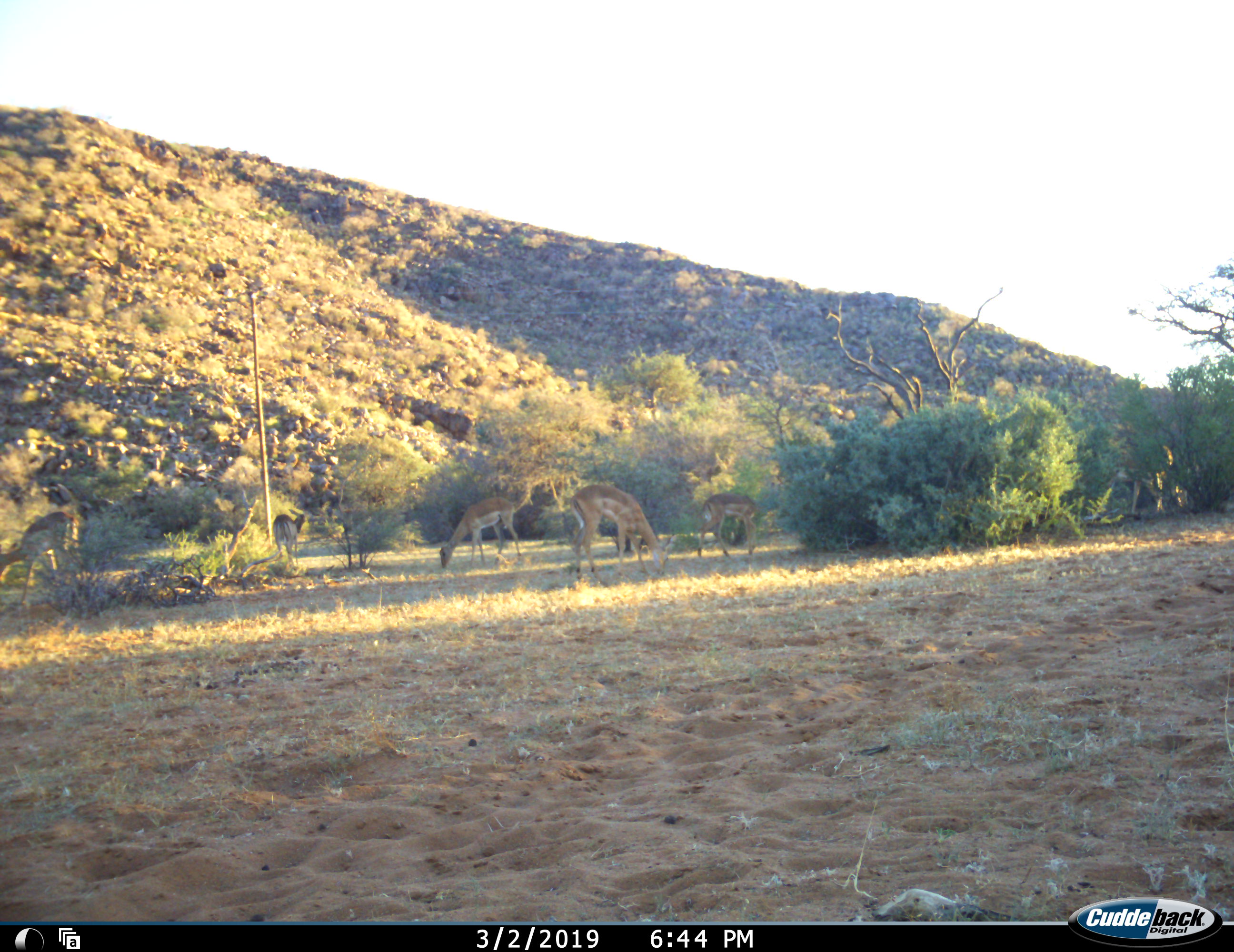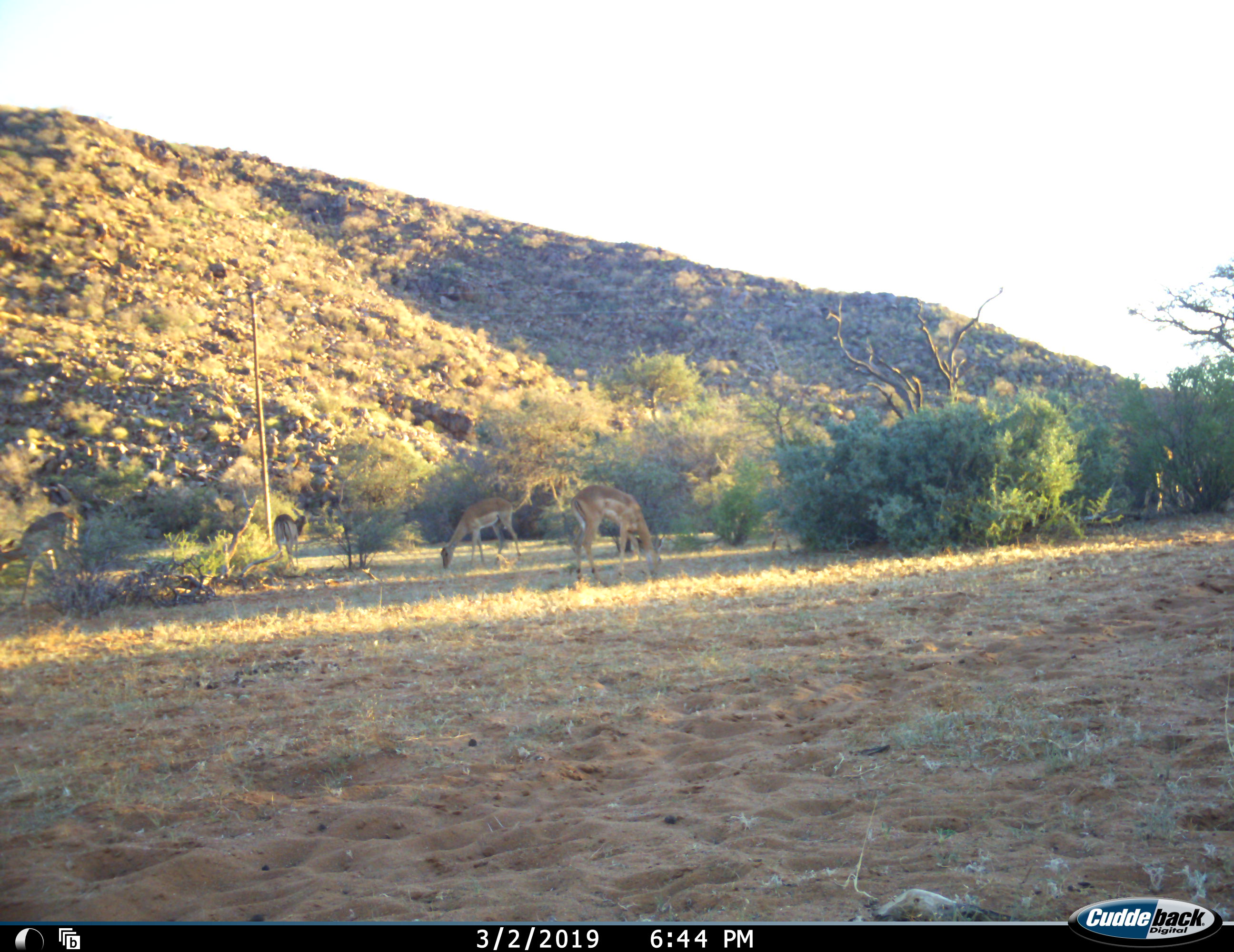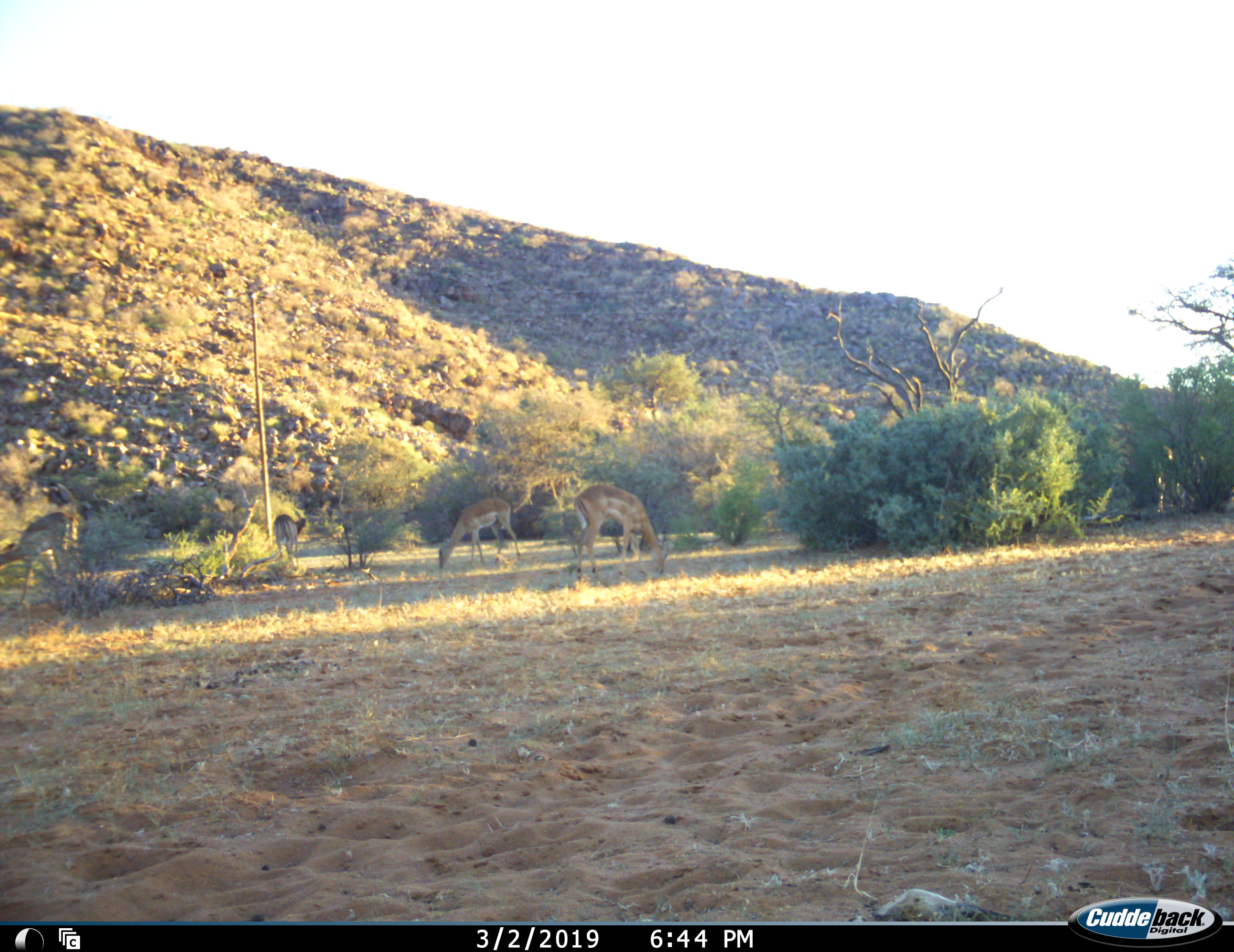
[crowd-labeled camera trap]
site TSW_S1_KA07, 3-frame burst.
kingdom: Animalia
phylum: Chordata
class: Mammalia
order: Artiodactyla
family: Bovidae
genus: Aepyceros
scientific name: Aepyceros melampus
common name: impala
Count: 6.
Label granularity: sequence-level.